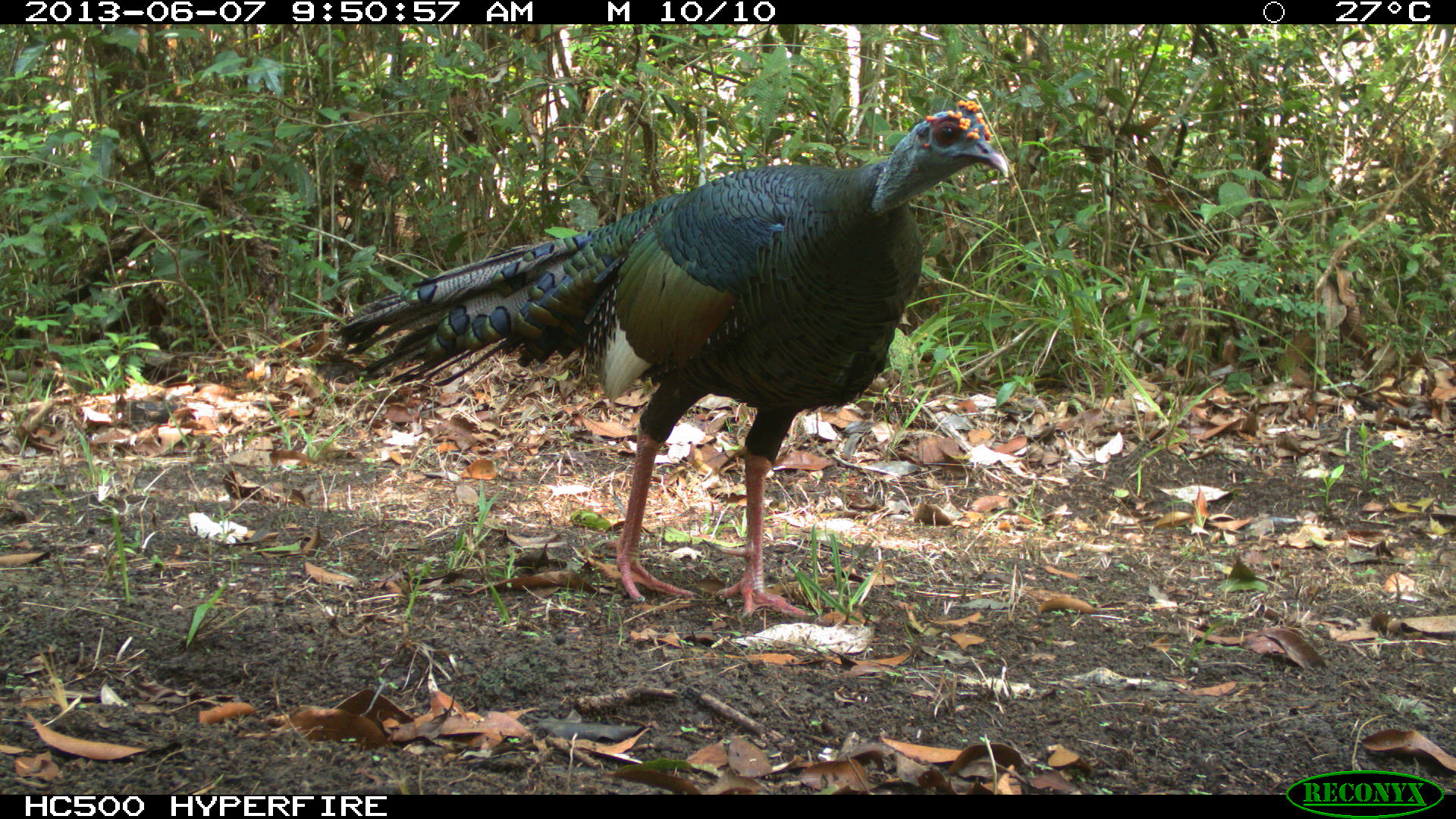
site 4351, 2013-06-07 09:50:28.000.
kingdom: Animalia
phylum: Chordata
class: Aves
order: Galliformes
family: Phasianidae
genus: Meleagris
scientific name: Meleagris ocellata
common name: ocellated turkey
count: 1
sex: male